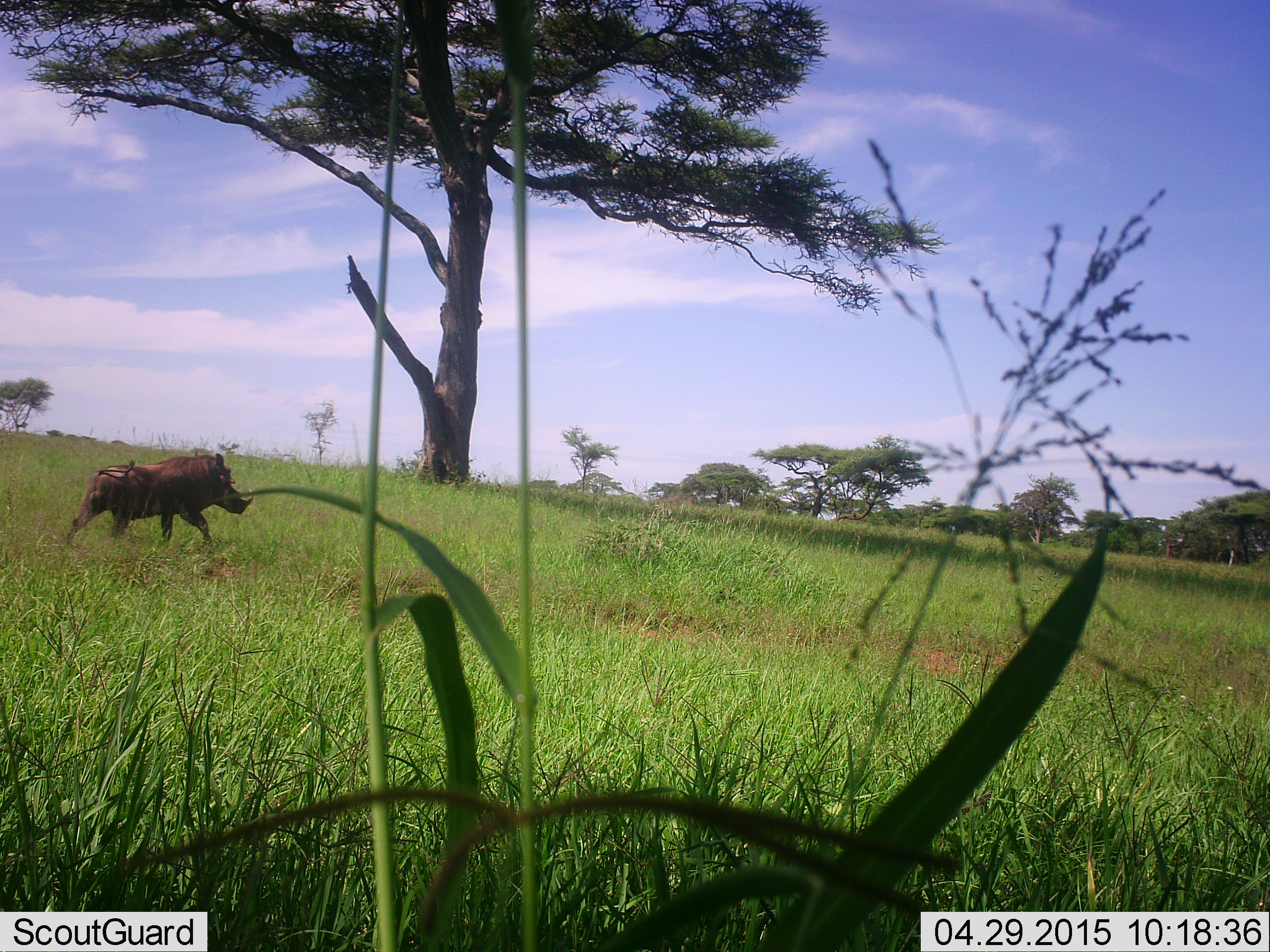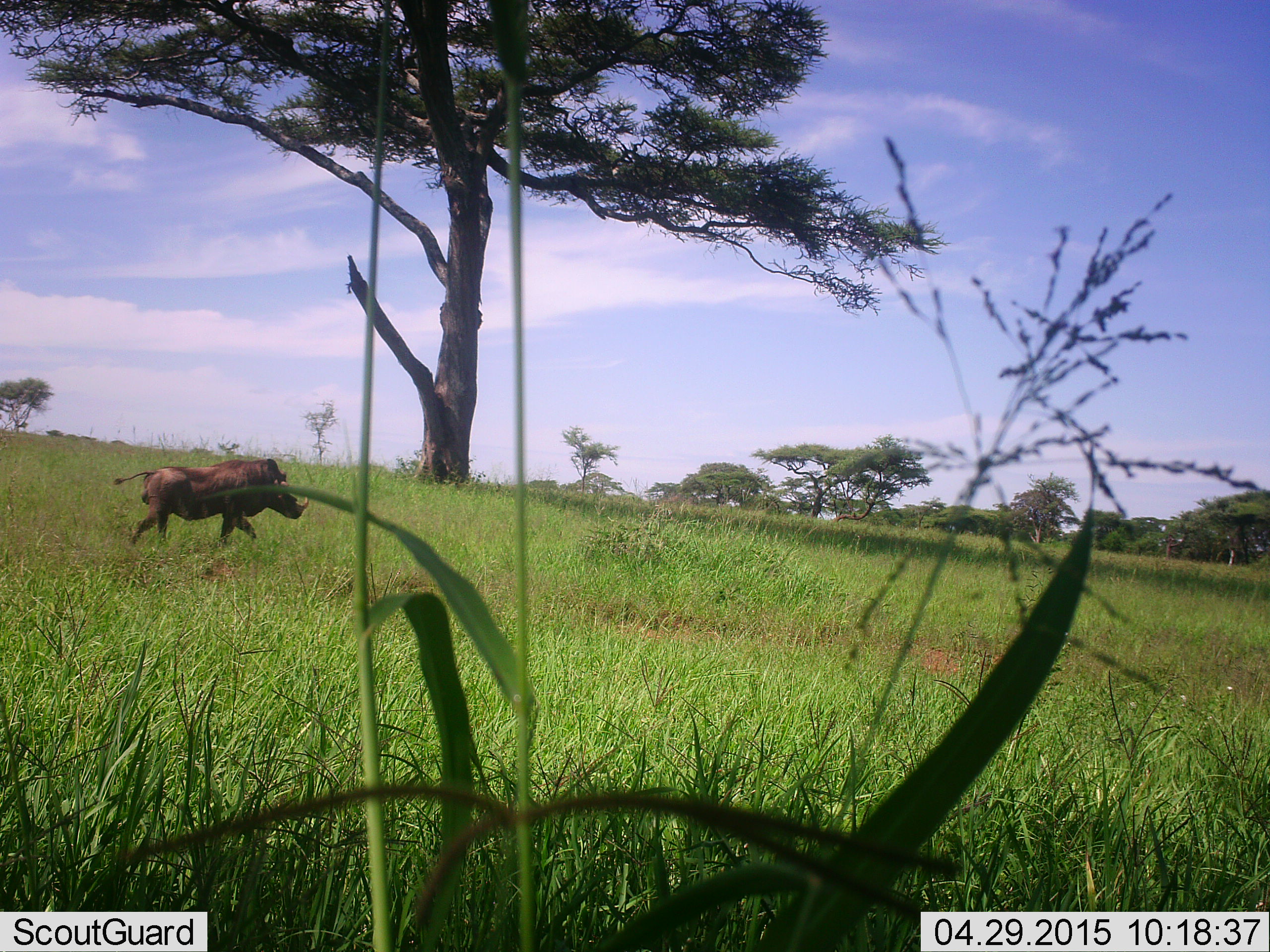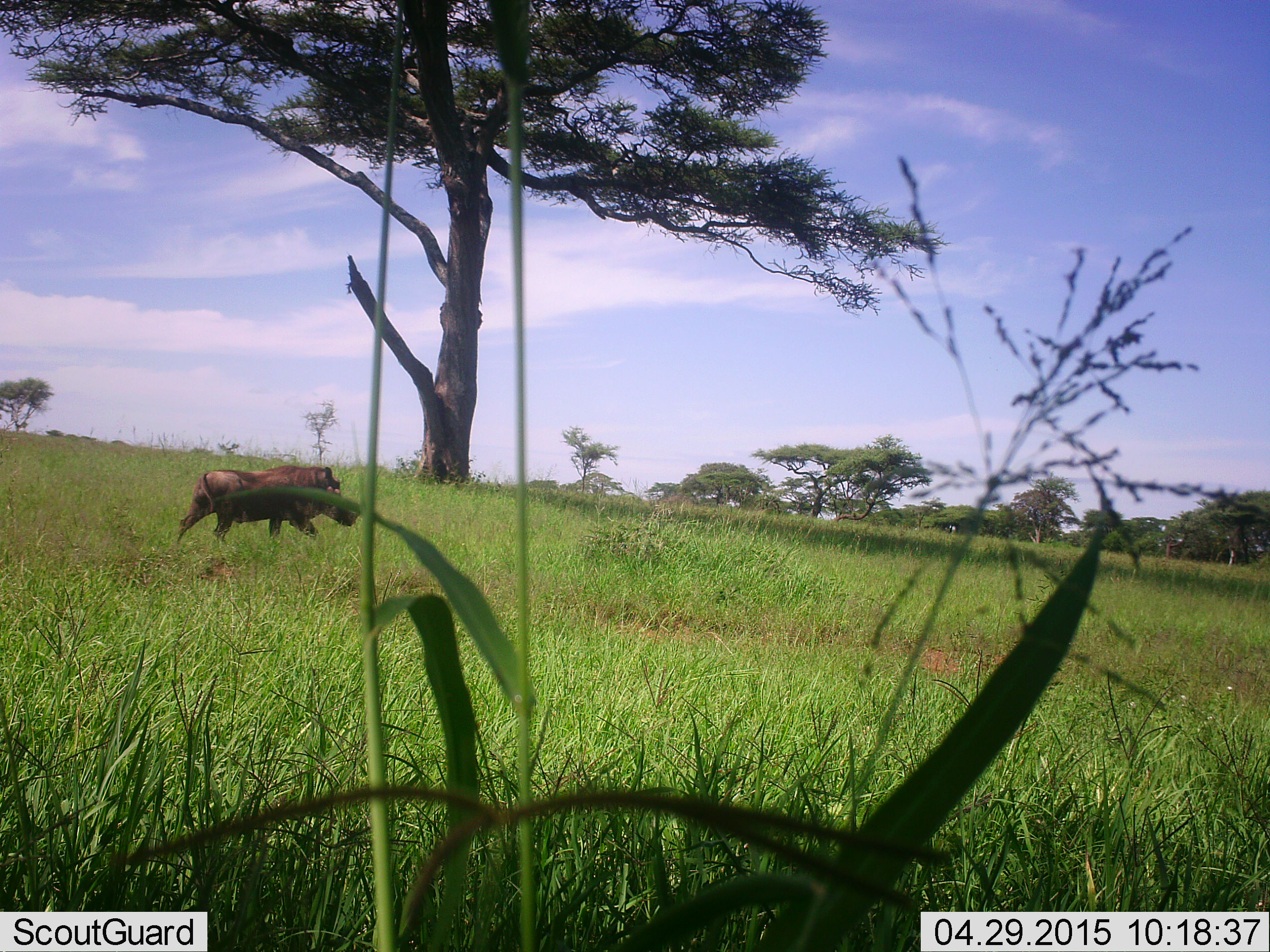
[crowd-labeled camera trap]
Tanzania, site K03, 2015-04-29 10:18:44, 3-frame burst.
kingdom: Animalia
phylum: Chordata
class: Mammalia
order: Artiodactyla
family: Suidae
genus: Phacochoerus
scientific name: Phacochoerus africanus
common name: warthog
Warthog (Phacochoerus africanus), count 1. Behavior (volunteer vote fractions): standing 10%, resting 0%, moving 100%, interacting 0%. Young present (vote fraction): 0%. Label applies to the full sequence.